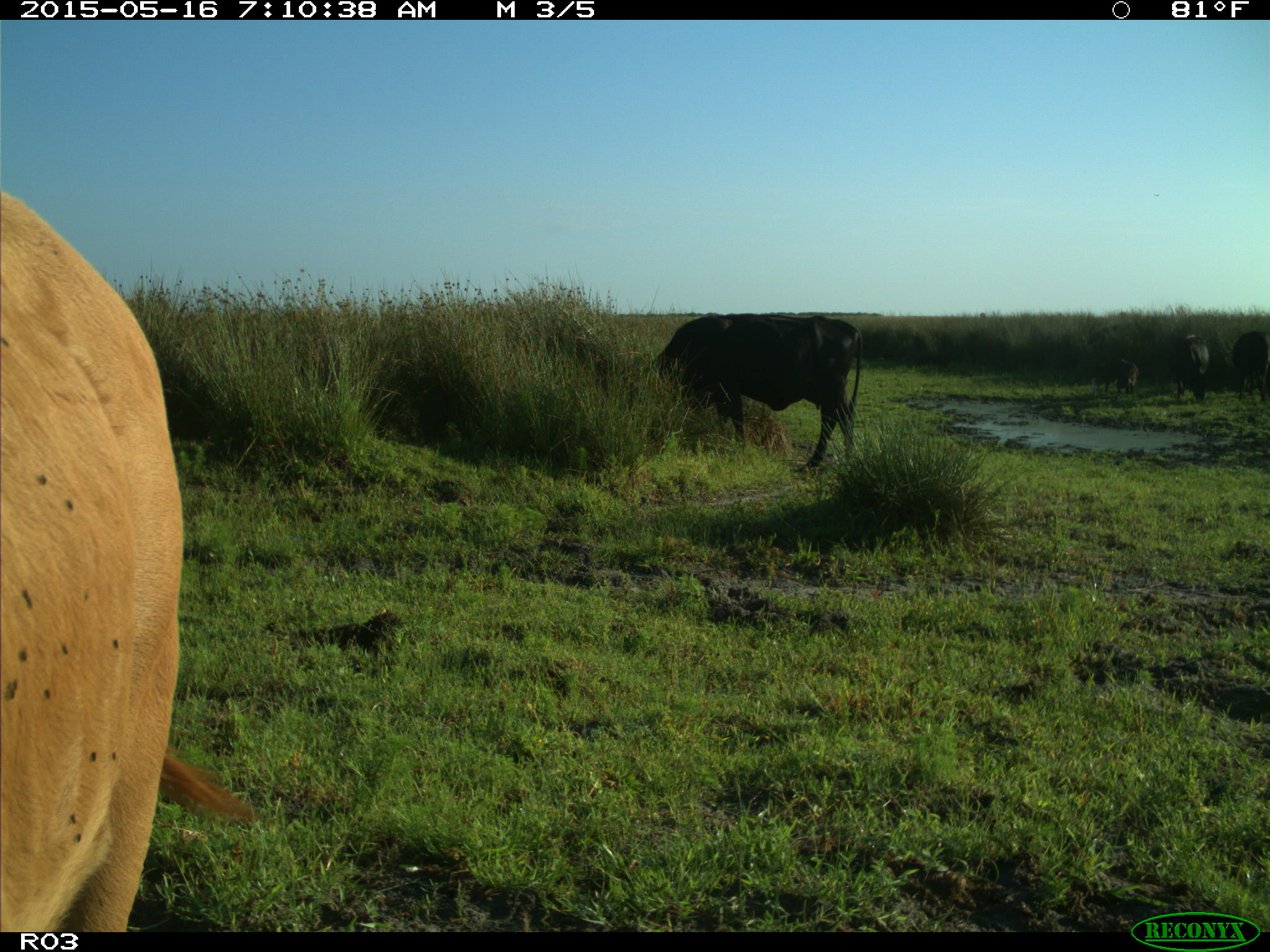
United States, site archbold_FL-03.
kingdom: Animalia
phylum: Chordata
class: Mammalia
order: Artiodactyla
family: Bovidae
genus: Bos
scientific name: Bos taurus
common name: domestic cow